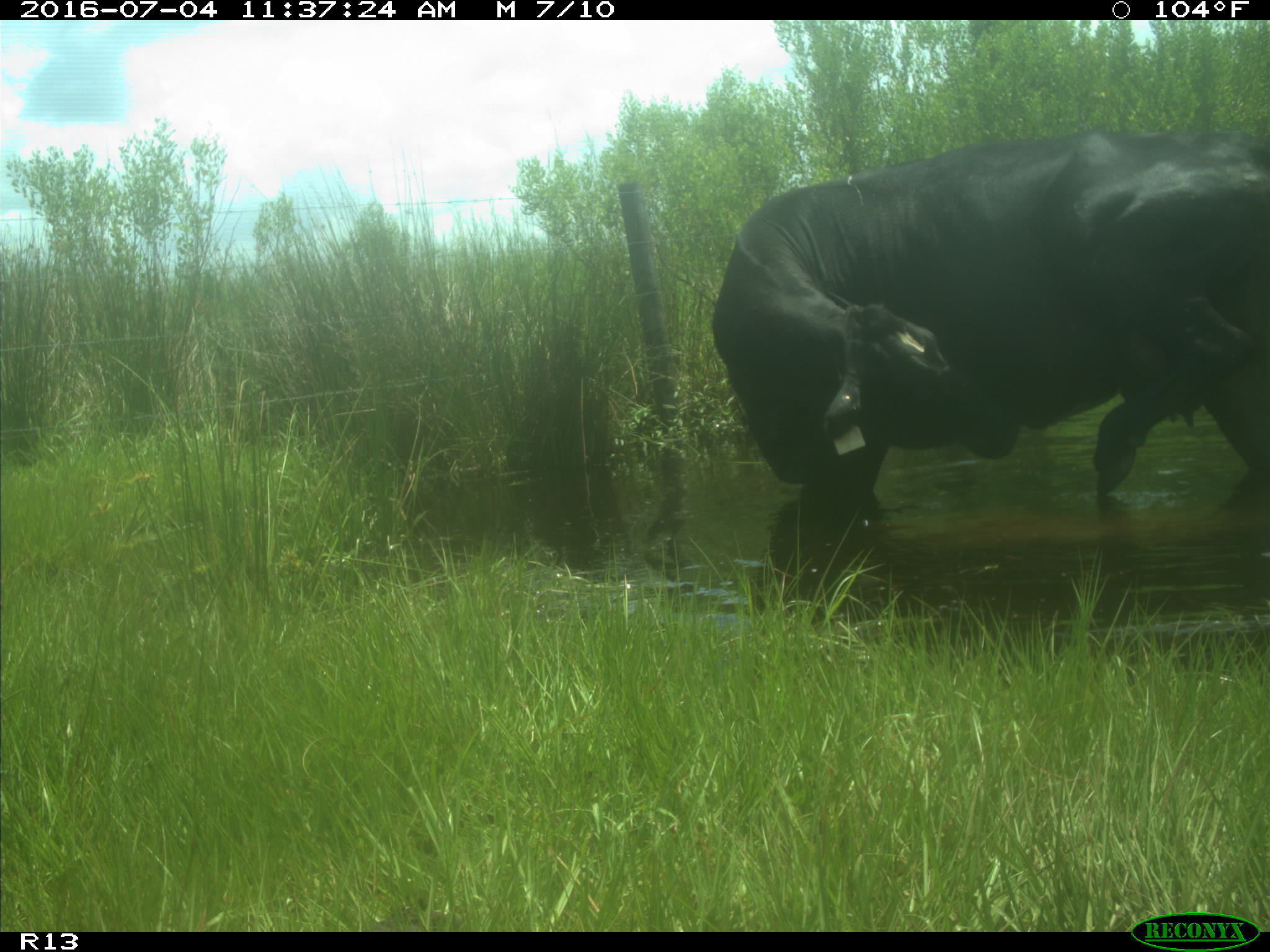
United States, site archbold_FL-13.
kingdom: Animalia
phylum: Chordata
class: Mammalia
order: Artiodactyla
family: Bovidae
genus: Bos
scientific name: Bos taurus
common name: domestic cow